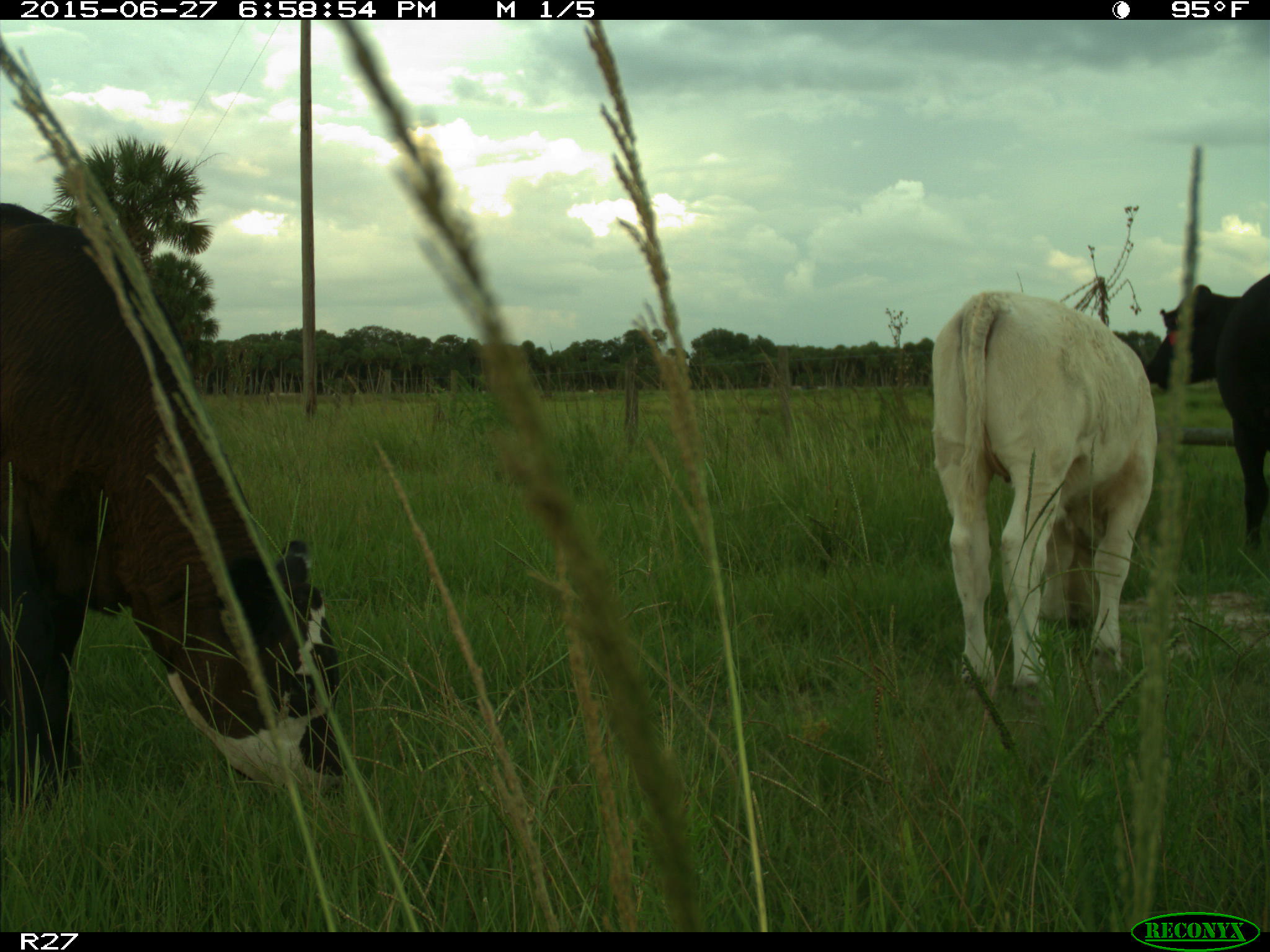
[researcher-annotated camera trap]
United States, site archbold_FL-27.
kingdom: Animalia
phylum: Chordata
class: Mammalia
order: Artiodactyla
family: Bovidae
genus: Bos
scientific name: Bos taurus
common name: domestic cow